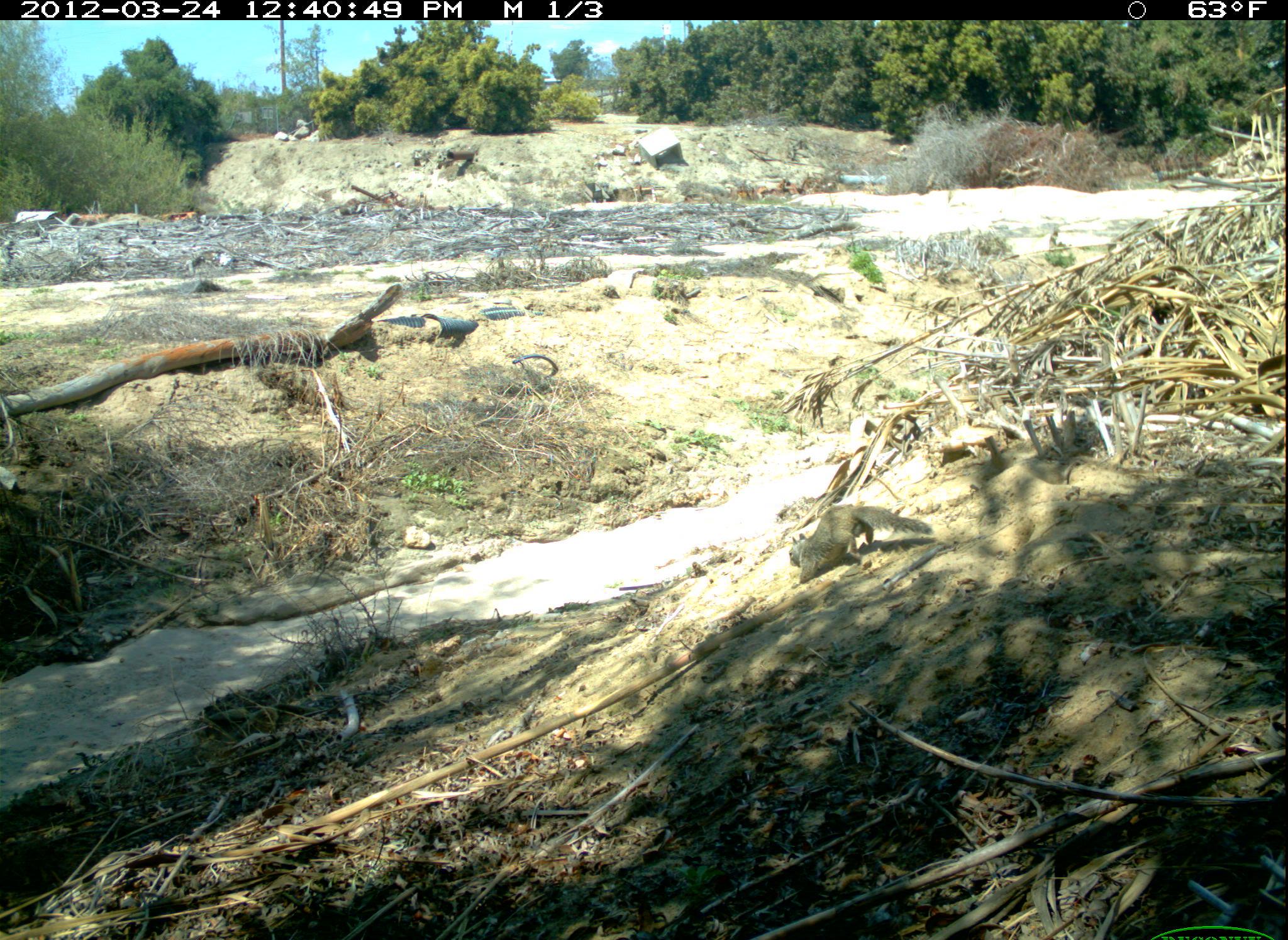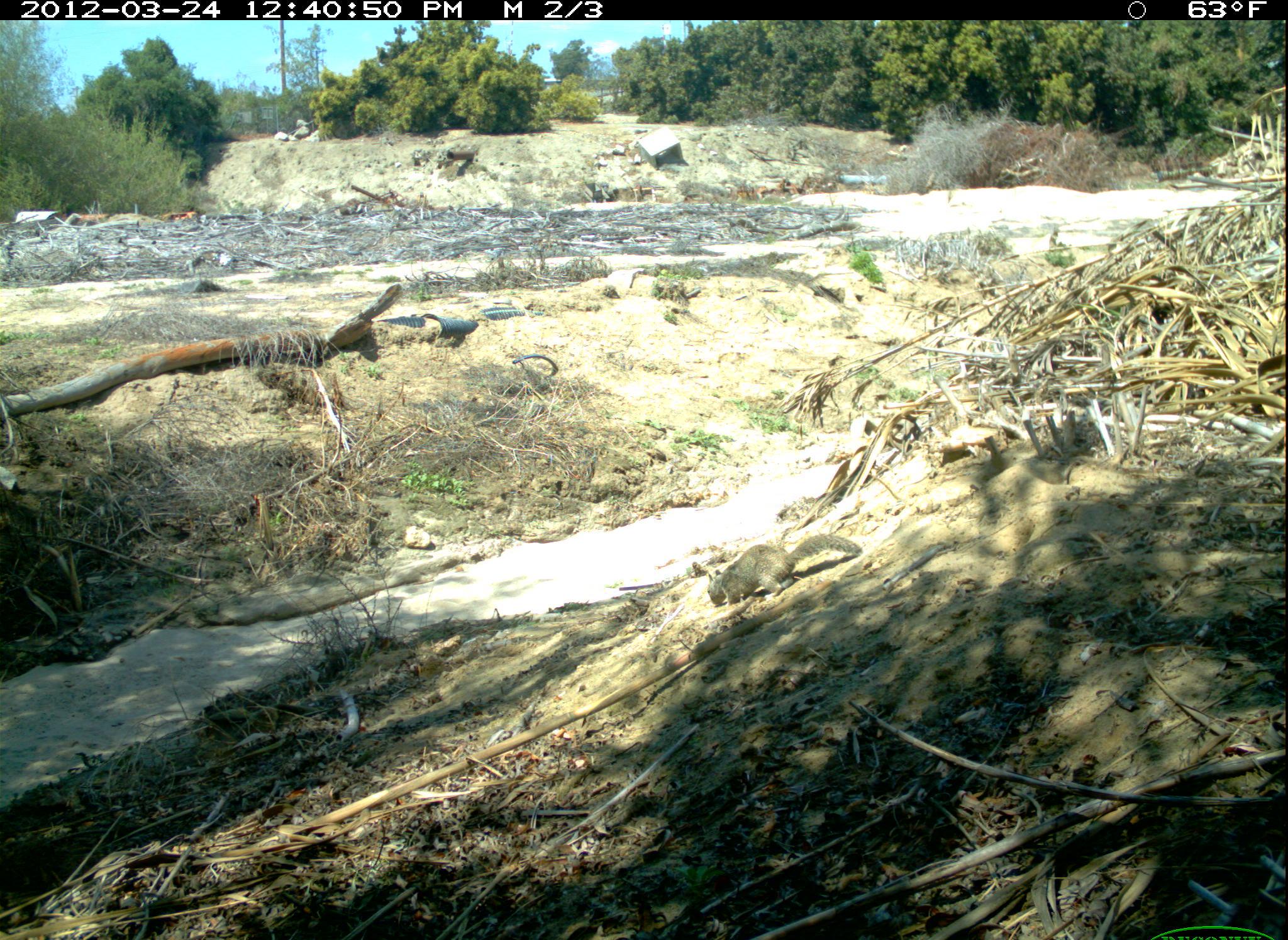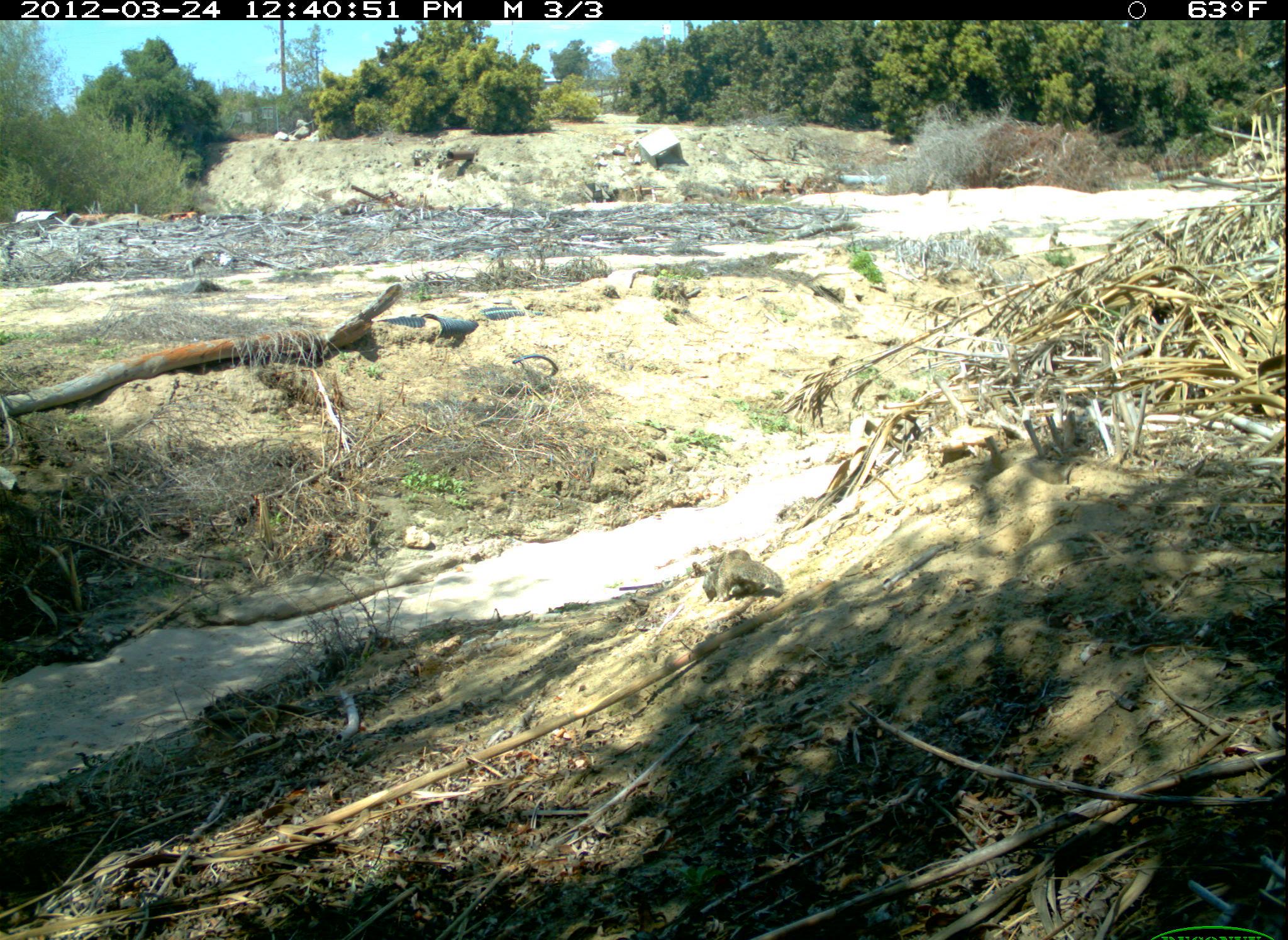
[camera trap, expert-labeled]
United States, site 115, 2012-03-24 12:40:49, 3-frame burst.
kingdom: Animalia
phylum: Chordata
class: Mammalia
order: Rodentia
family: Sciuridae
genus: Sciurus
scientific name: Sciurus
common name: squirrel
Squirrel (Sciurus).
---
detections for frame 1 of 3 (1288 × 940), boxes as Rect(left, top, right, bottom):
squirrel: Rect(762, 498, 937, 585)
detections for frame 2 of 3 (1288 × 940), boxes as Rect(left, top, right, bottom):
squirrel: Rect(689, 527, 863, 617)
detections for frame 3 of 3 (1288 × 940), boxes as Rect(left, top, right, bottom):
squirrel: Rect(704, 532, 792, 609)